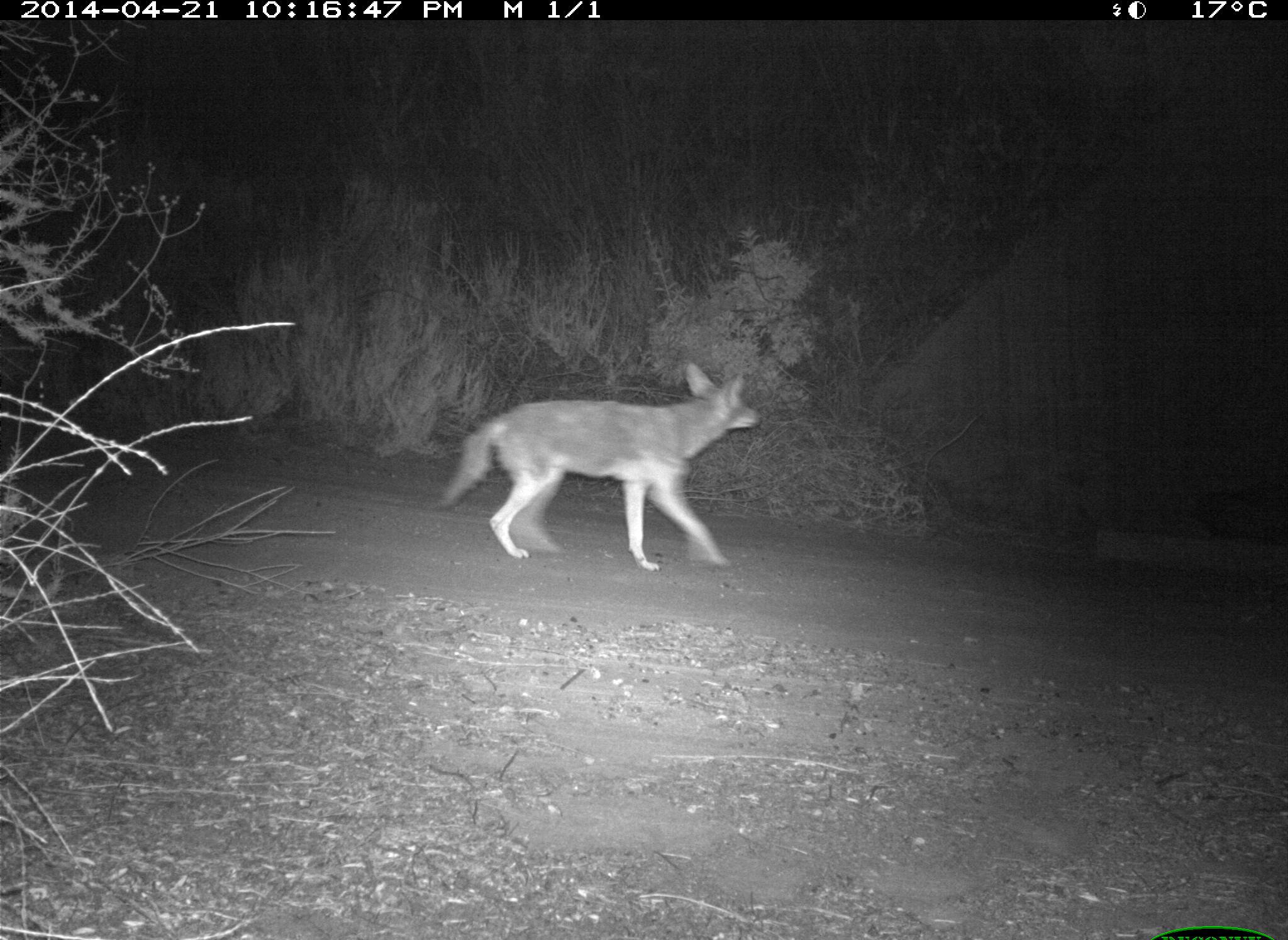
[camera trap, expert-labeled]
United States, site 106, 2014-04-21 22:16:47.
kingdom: Animalia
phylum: Chordata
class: Mammalia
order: Carnivora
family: Canidae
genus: Canis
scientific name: Canis latrans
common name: coyote